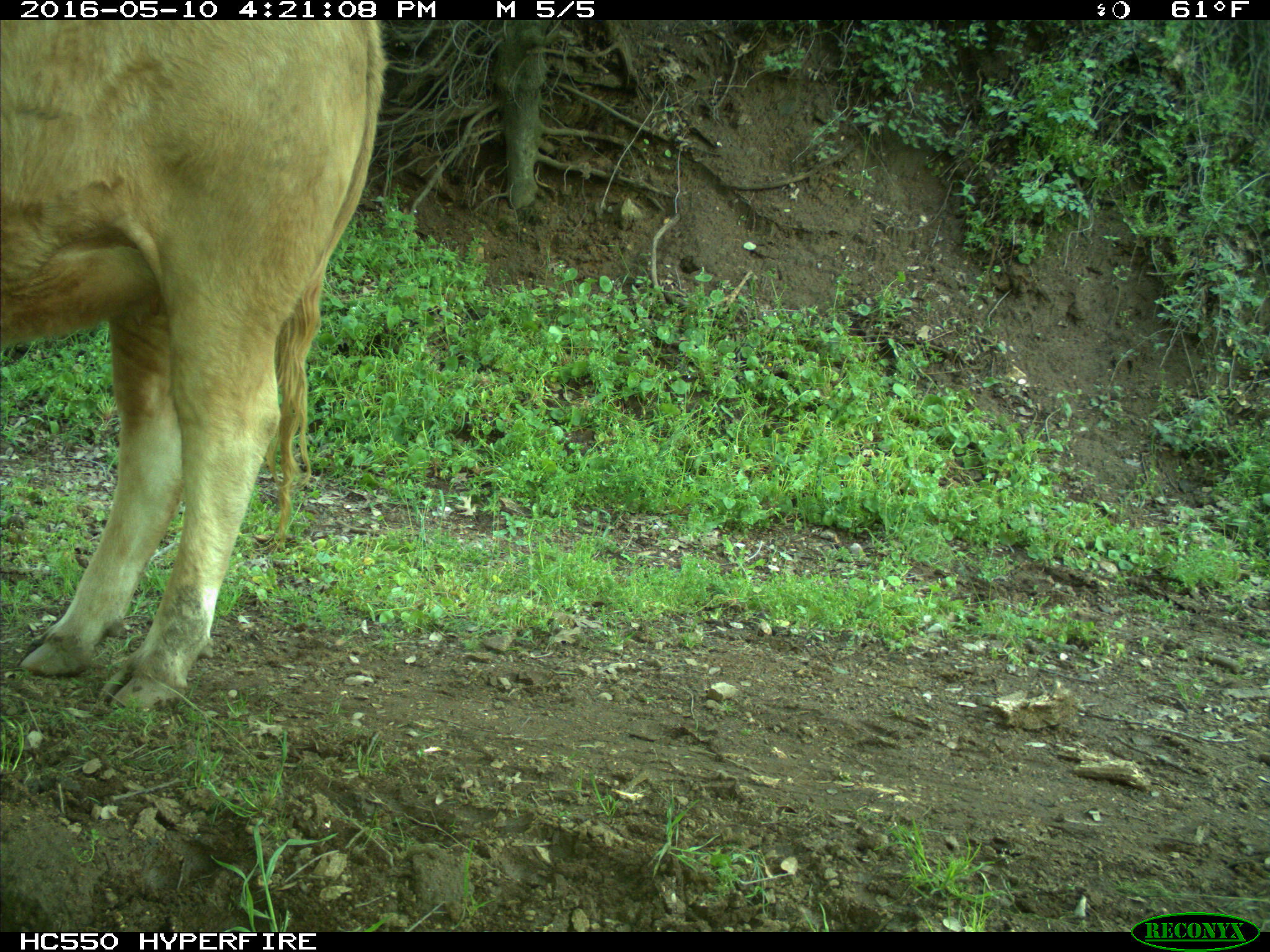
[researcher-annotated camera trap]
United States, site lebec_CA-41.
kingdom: Animalia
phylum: Chordata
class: Mammalia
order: Artiodactyla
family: Bovidae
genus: Bos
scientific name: Bos taurus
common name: domestic cow